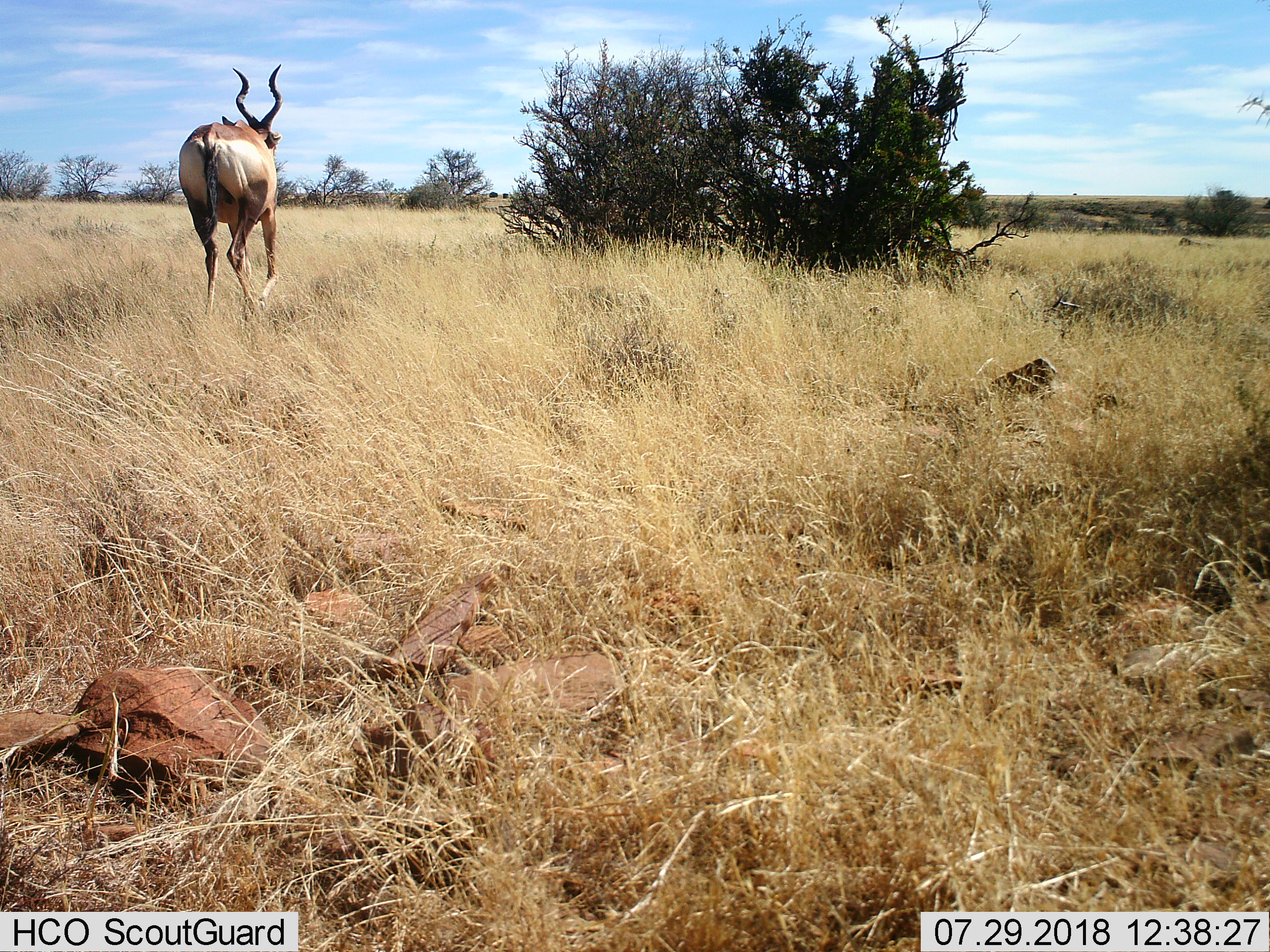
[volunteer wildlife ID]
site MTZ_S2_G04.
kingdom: Animalia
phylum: Chordata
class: Mammalia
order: Artiodactyla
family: Bovidae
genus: Alcelaphus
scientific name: Alcelaphus buselaphus caama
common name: red hartebeest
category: hartebeestred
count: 1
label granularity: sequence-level